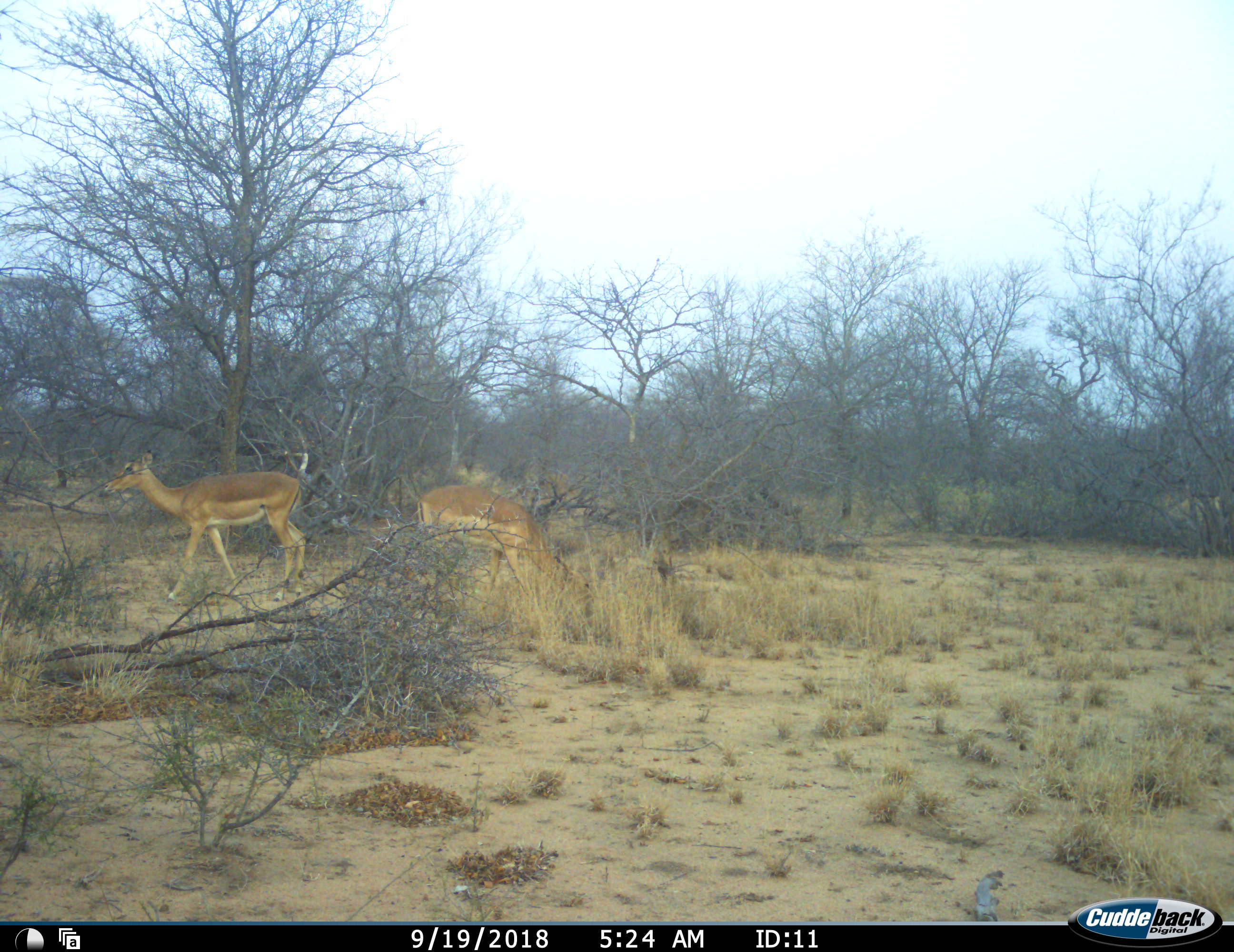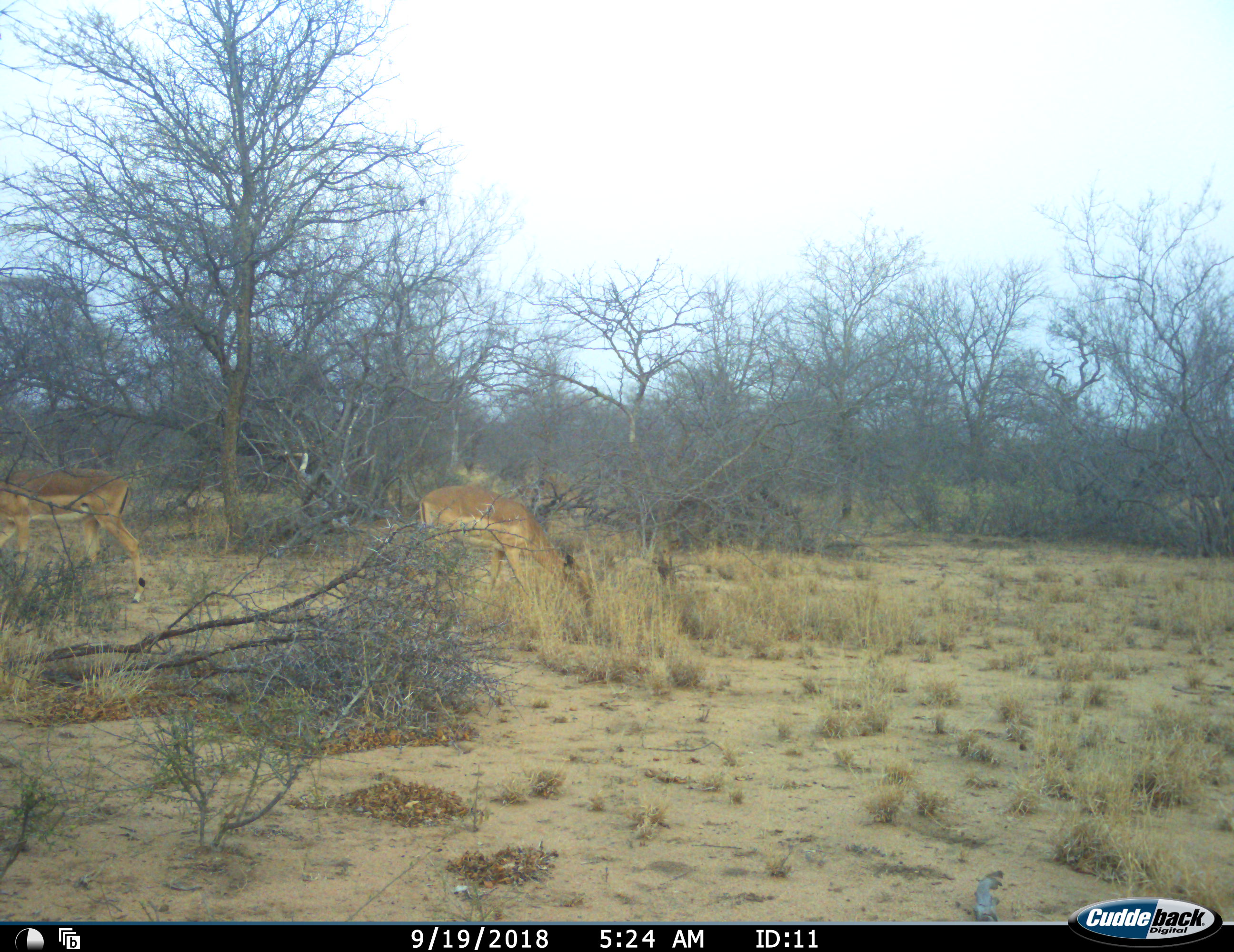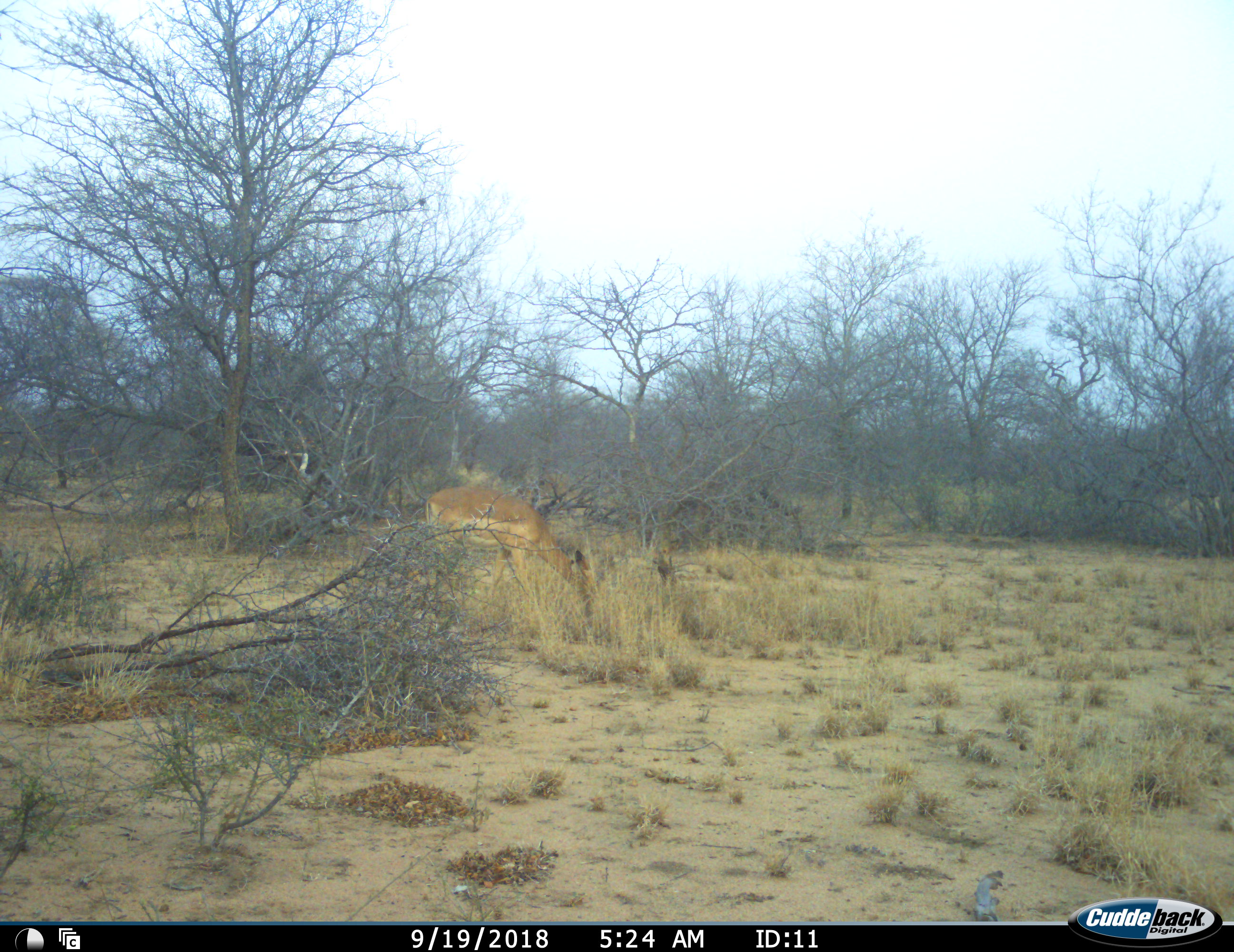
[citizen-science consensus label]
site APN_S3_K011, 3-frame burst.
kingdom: Animalia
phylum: Chordata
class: Mammalia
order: Artiodactyla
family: Bovidae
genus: Aepyceros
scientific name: Aepyceros melampus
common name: impala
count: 2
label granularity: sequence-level